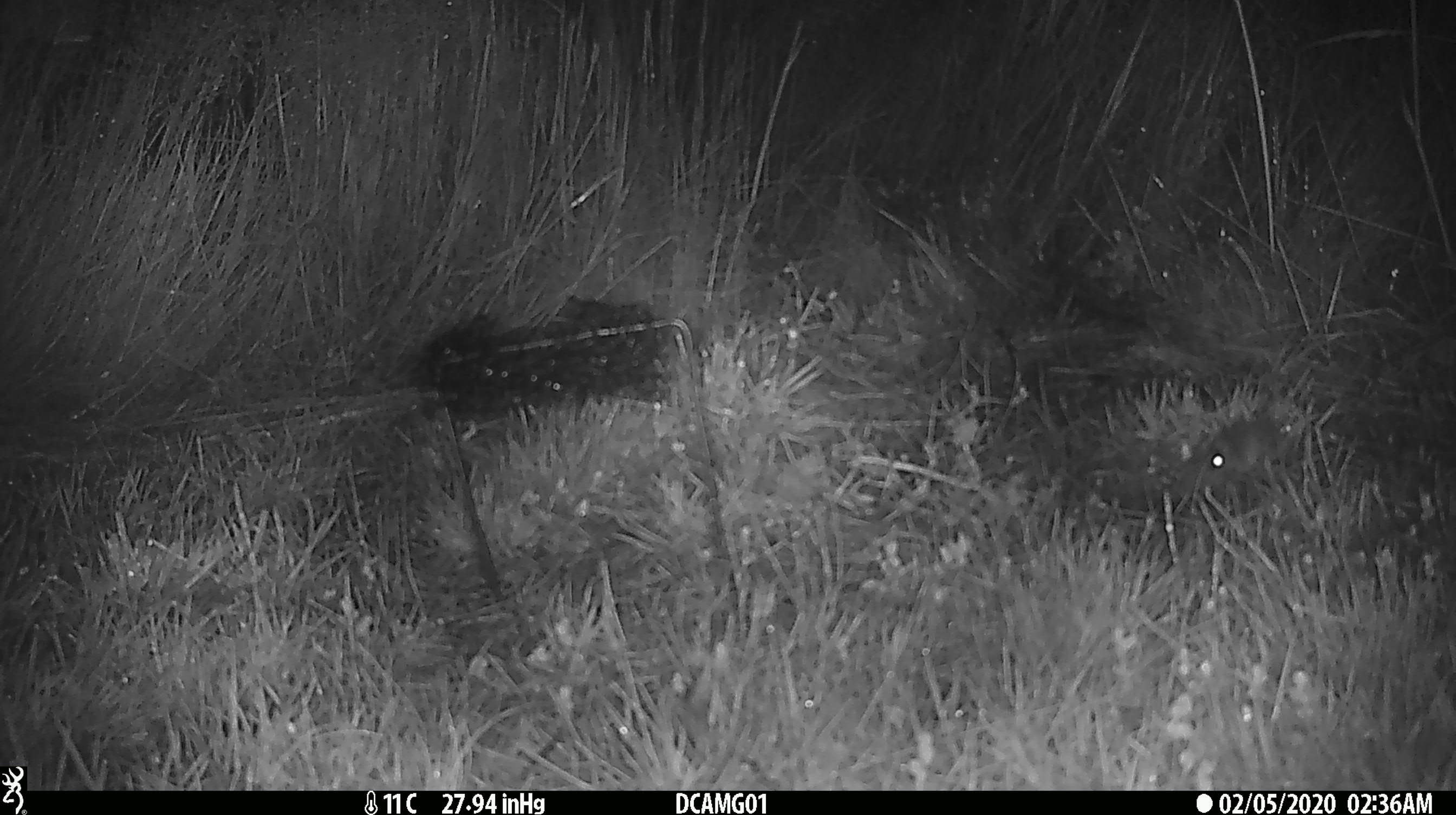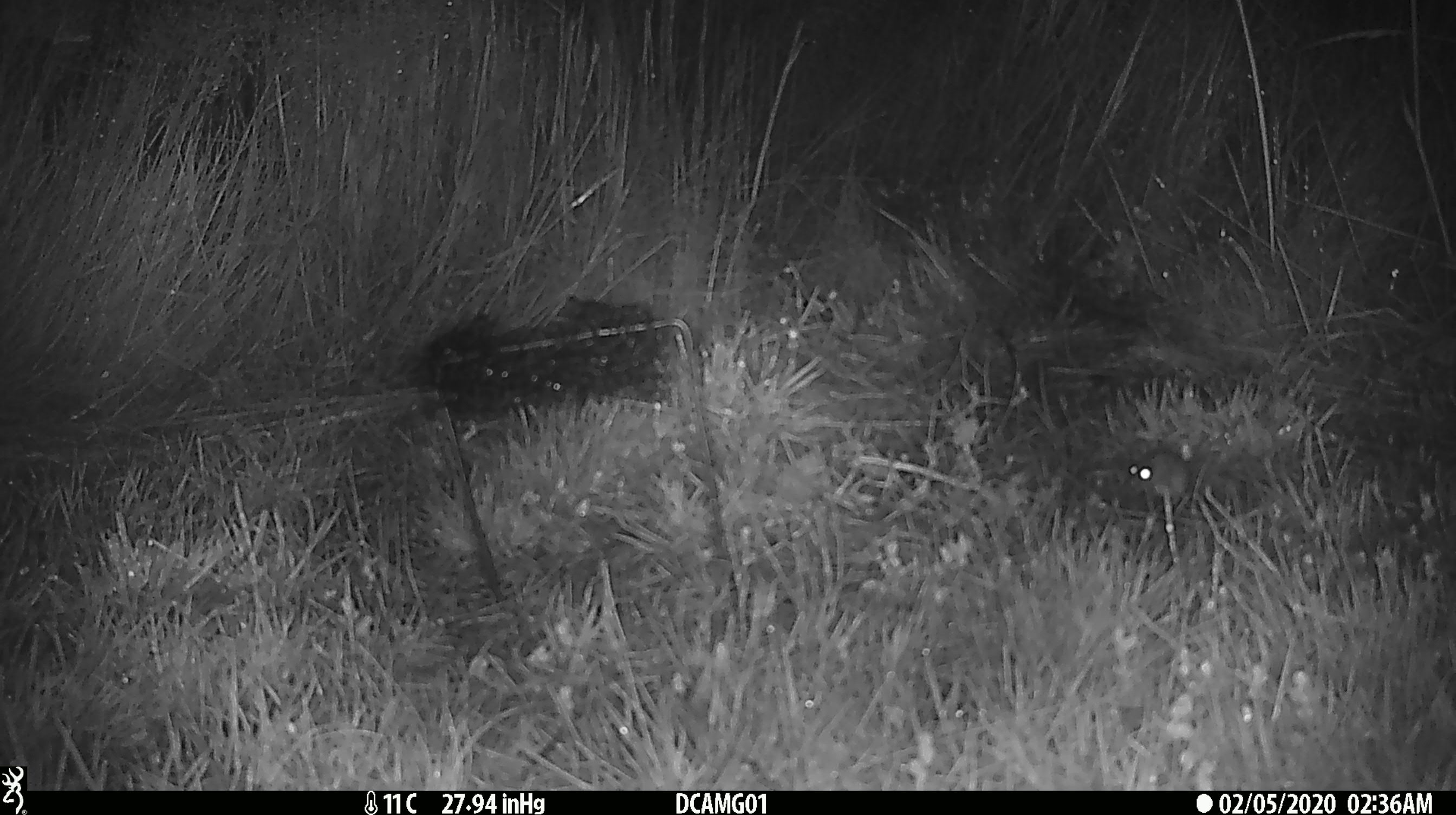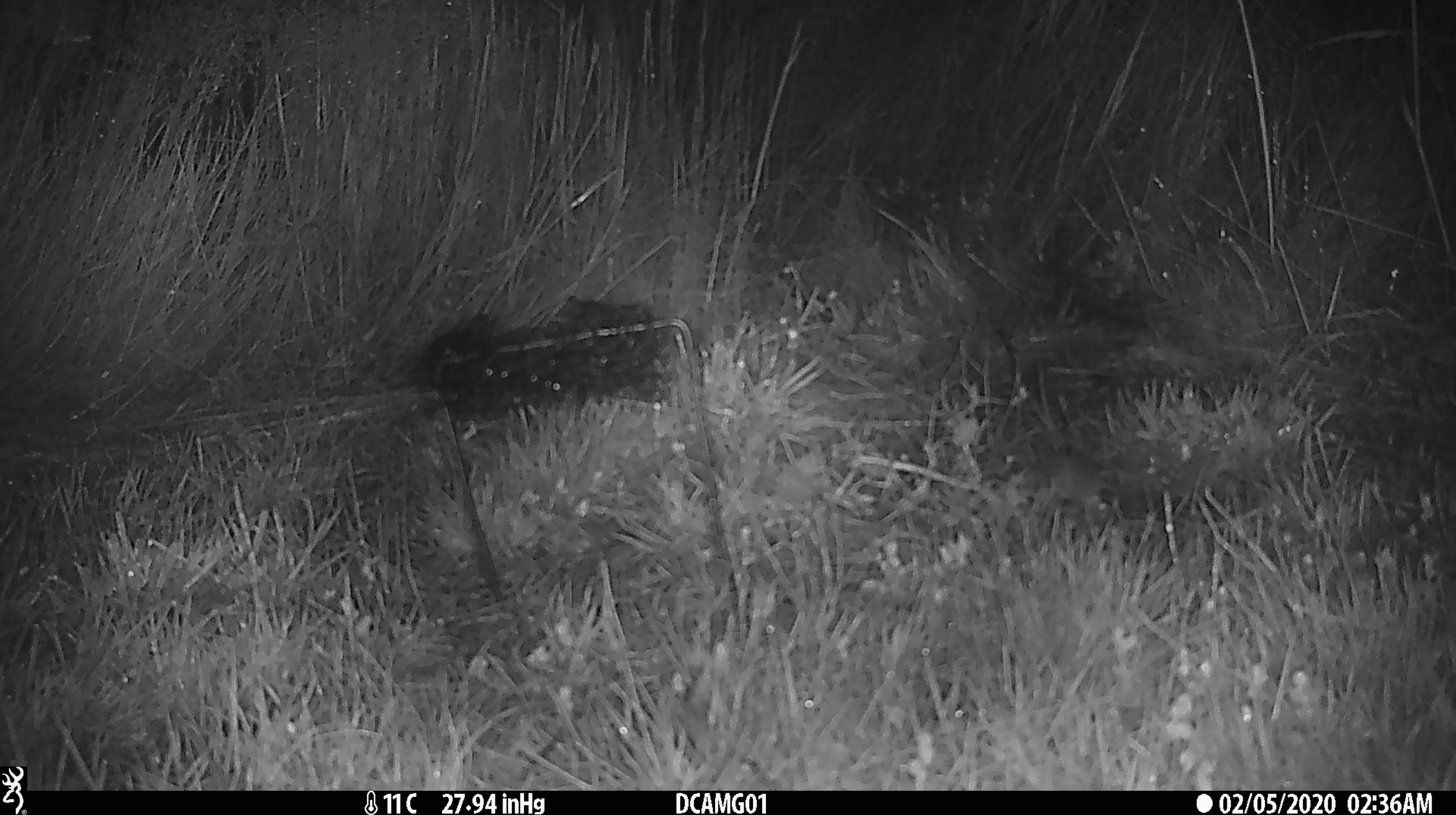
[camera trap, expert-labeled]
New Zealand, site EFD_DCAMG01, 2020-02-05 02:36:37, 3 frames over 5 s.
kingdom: Animalia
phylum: Chordata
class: Mammalia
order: Rodentia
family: Muridae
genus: Mus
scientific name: Mus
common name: mouse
Mouse (Mus).